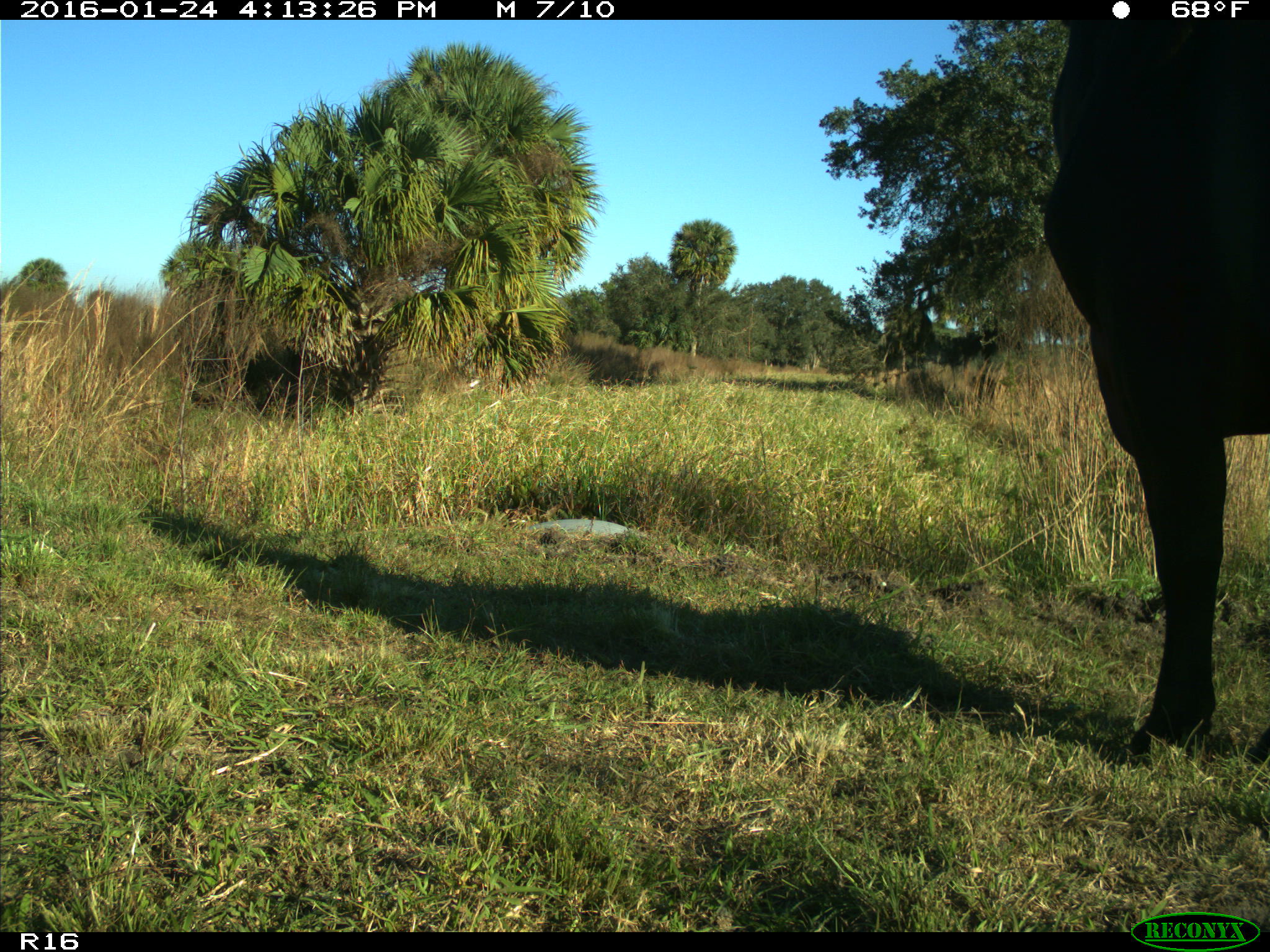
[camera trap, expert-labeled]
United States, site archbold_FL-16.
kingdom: Animalia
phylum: Chordata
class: Mammalia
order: Artiodactyla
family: Bovidae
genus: Bos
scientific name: Bos taurus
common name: domestic cow